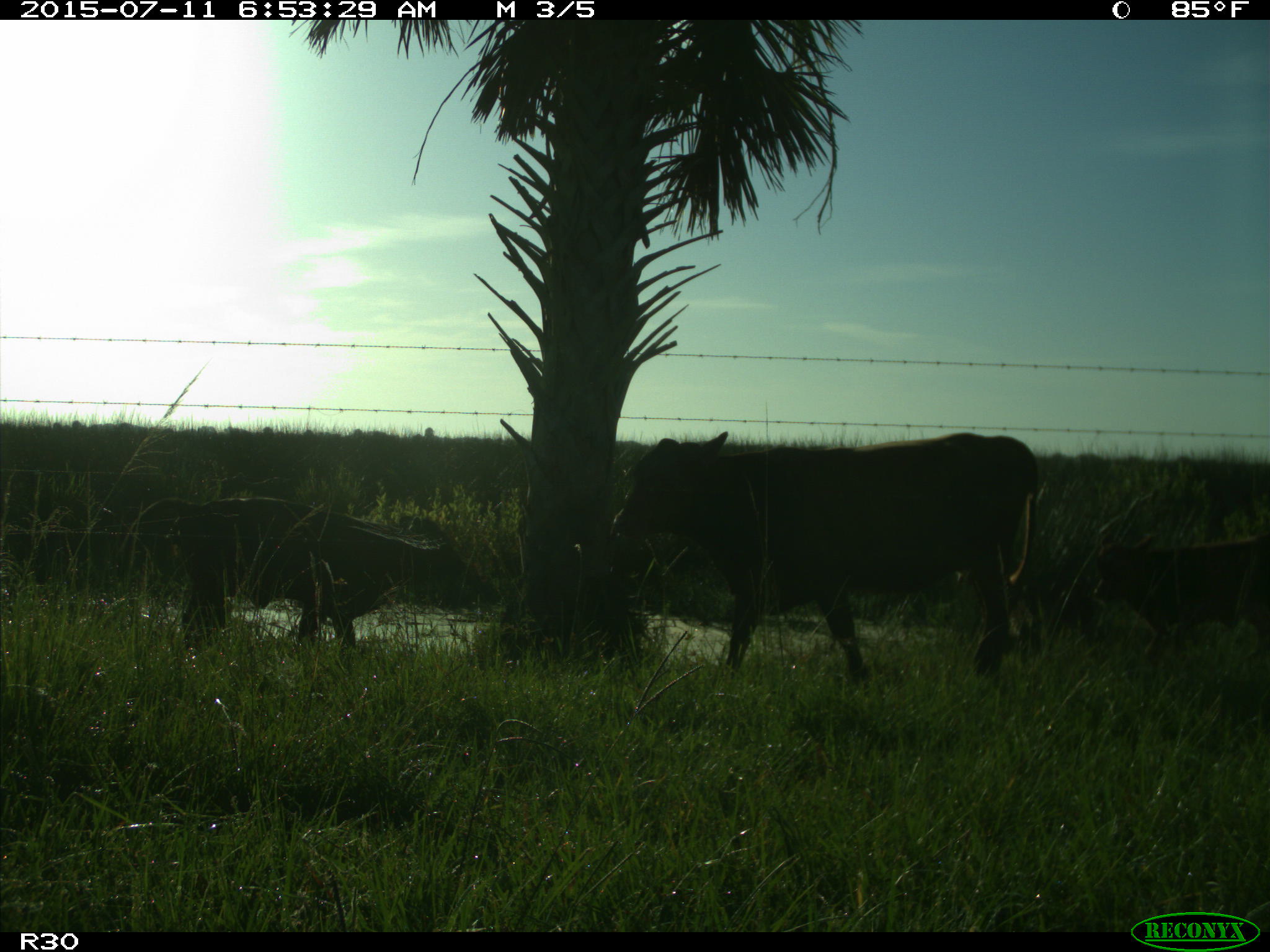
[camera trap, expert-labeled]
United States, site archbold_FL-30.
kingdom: Animalia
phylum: Chordata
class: Mammalia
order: Artiodactyla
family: Bovidae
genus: Bos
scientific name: Bos taurus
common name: domestic cow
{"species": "Bos taurus (domestic cow)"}